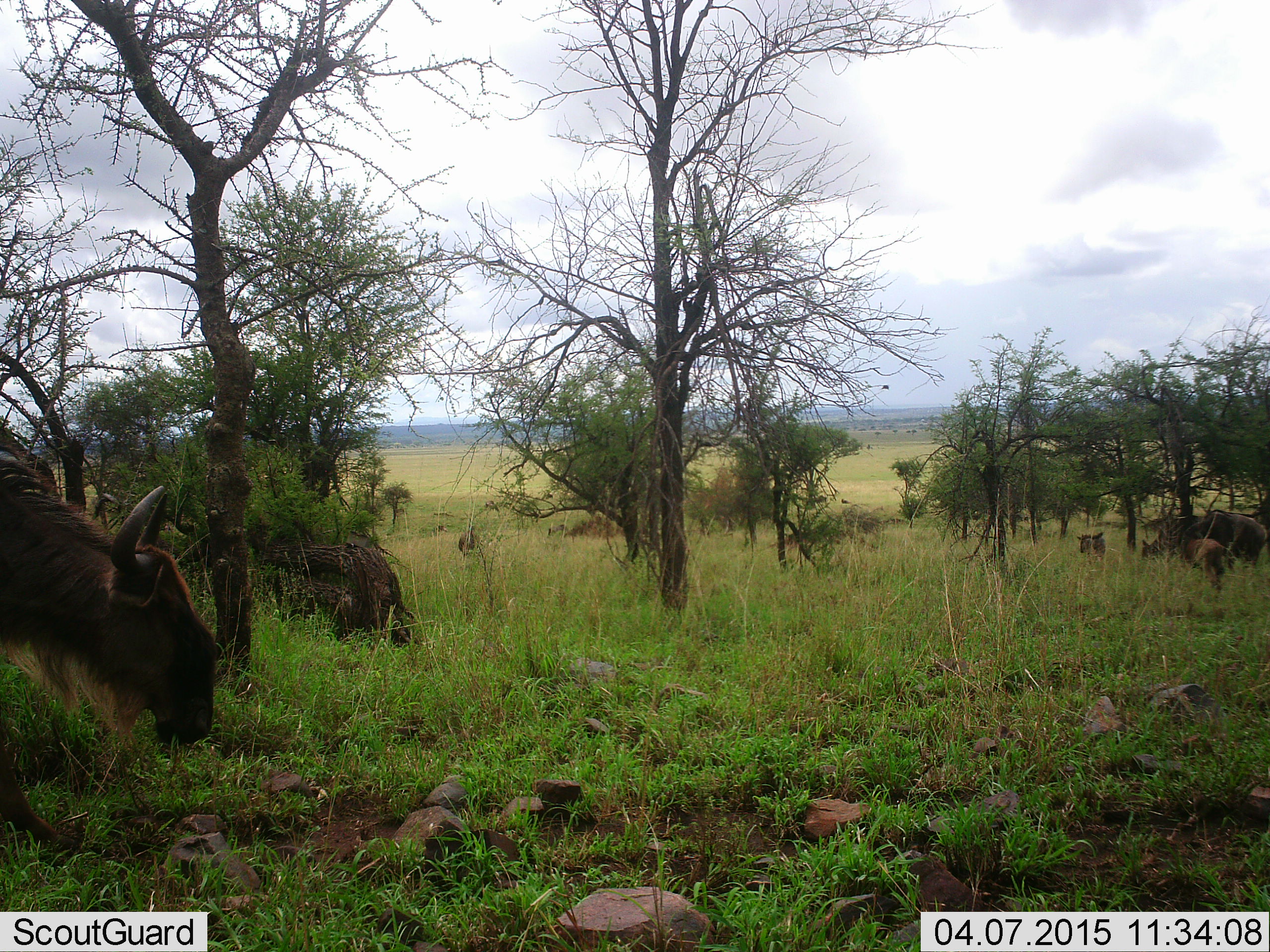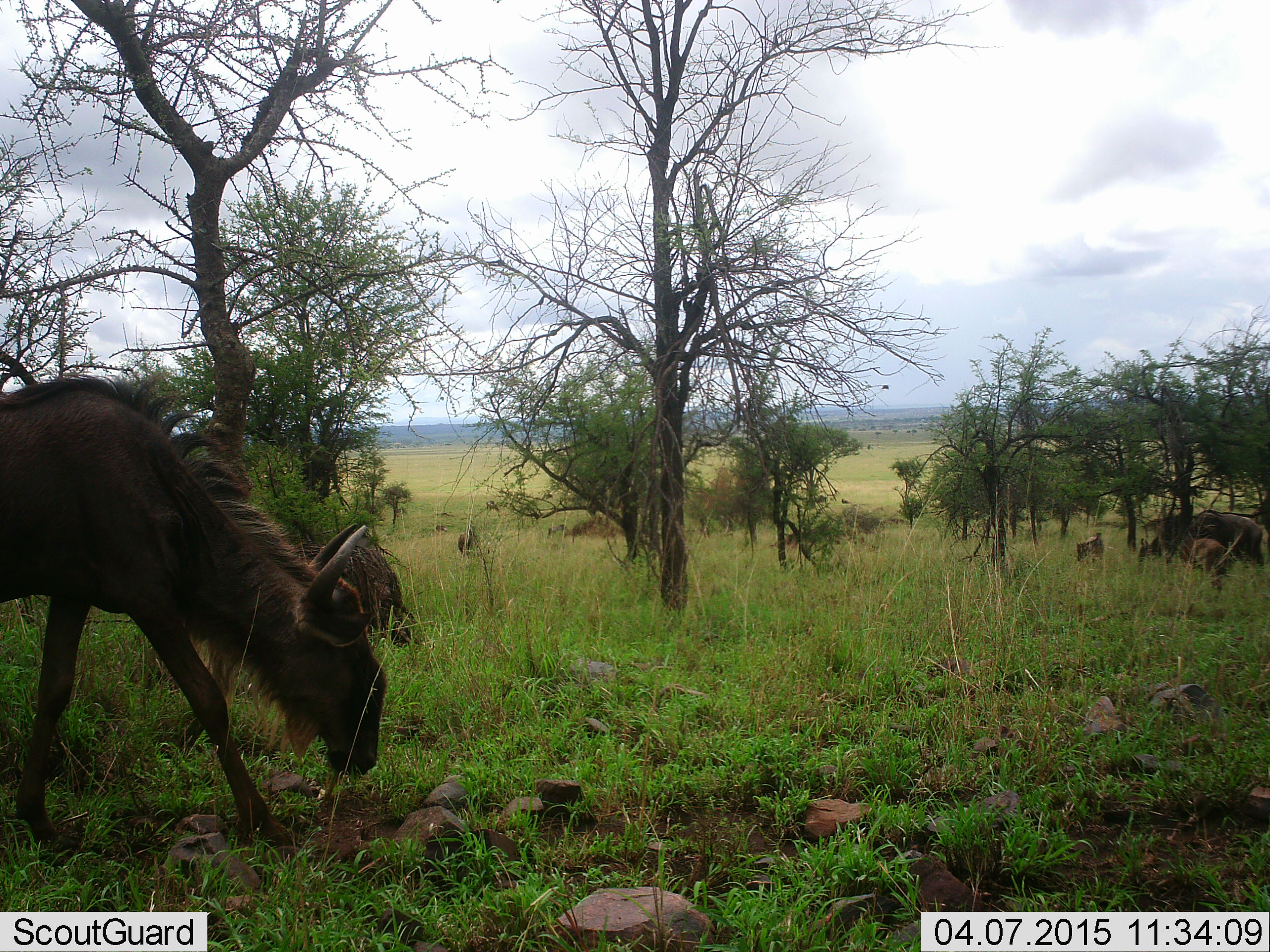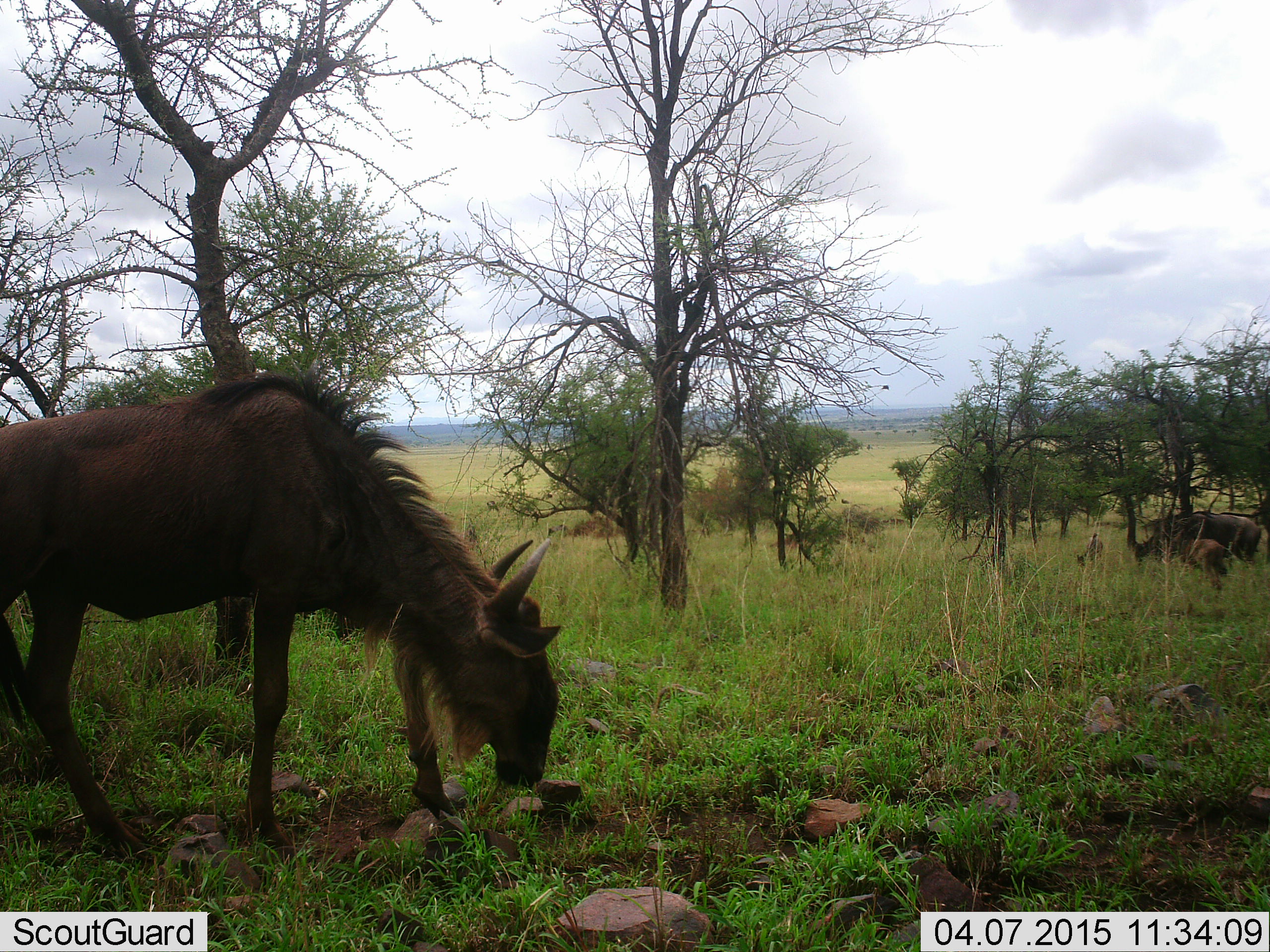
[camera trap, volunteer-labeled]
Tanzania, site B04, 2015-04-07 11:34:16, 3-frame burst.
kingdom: Animalia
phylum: Chordata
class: Mammalia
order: Artiodactyla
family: Bovidae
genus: Connochaetes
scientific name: Connochaetes taurinus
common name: blue wildebeest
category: wildebeest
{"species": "wildebeest (blue wildebeest) (Connochaetes taurinus)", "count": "4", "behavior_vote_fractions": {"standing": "60%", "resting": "0%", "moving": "50%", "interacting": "0%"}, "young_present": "80%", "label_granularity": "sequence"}